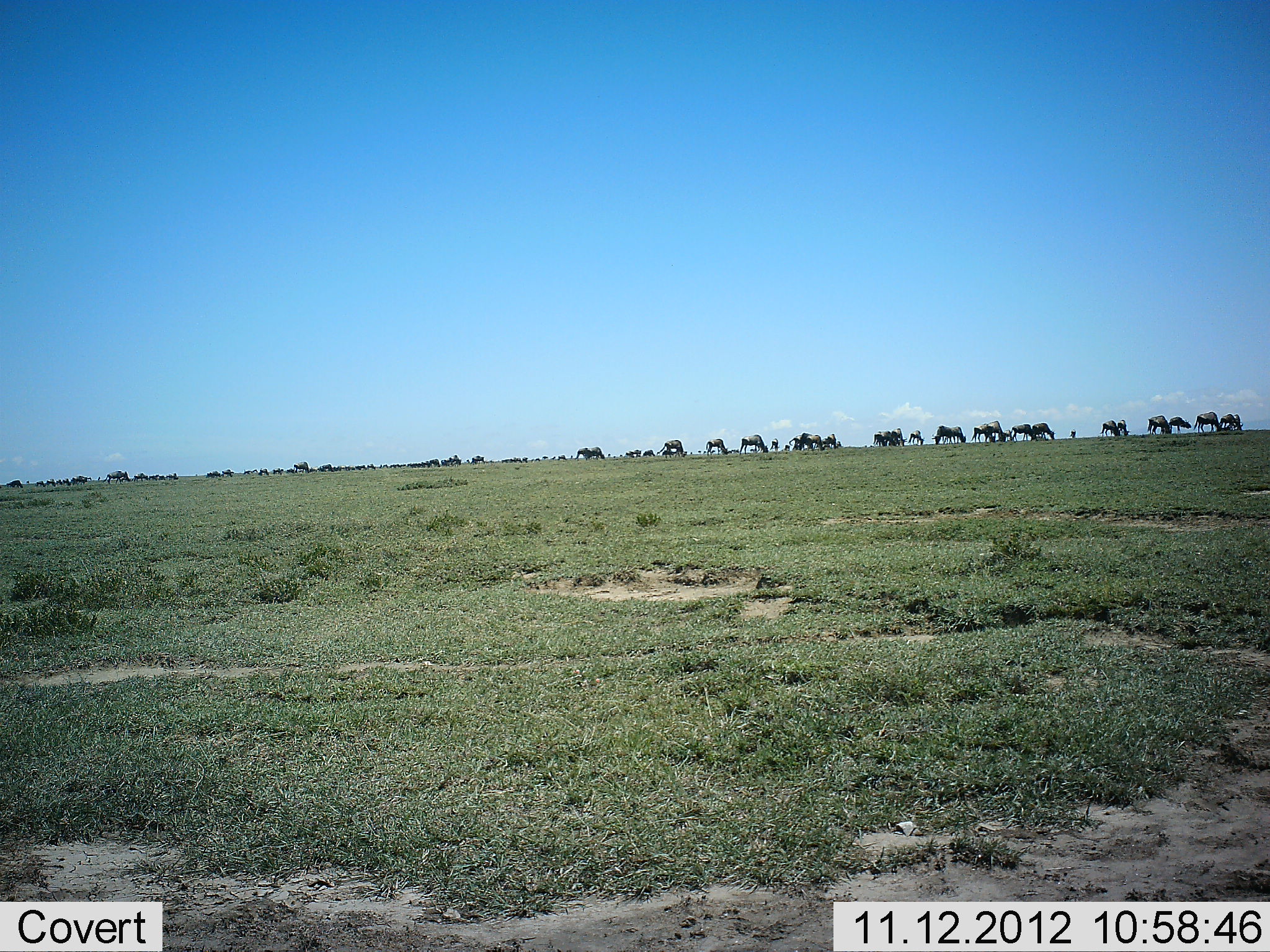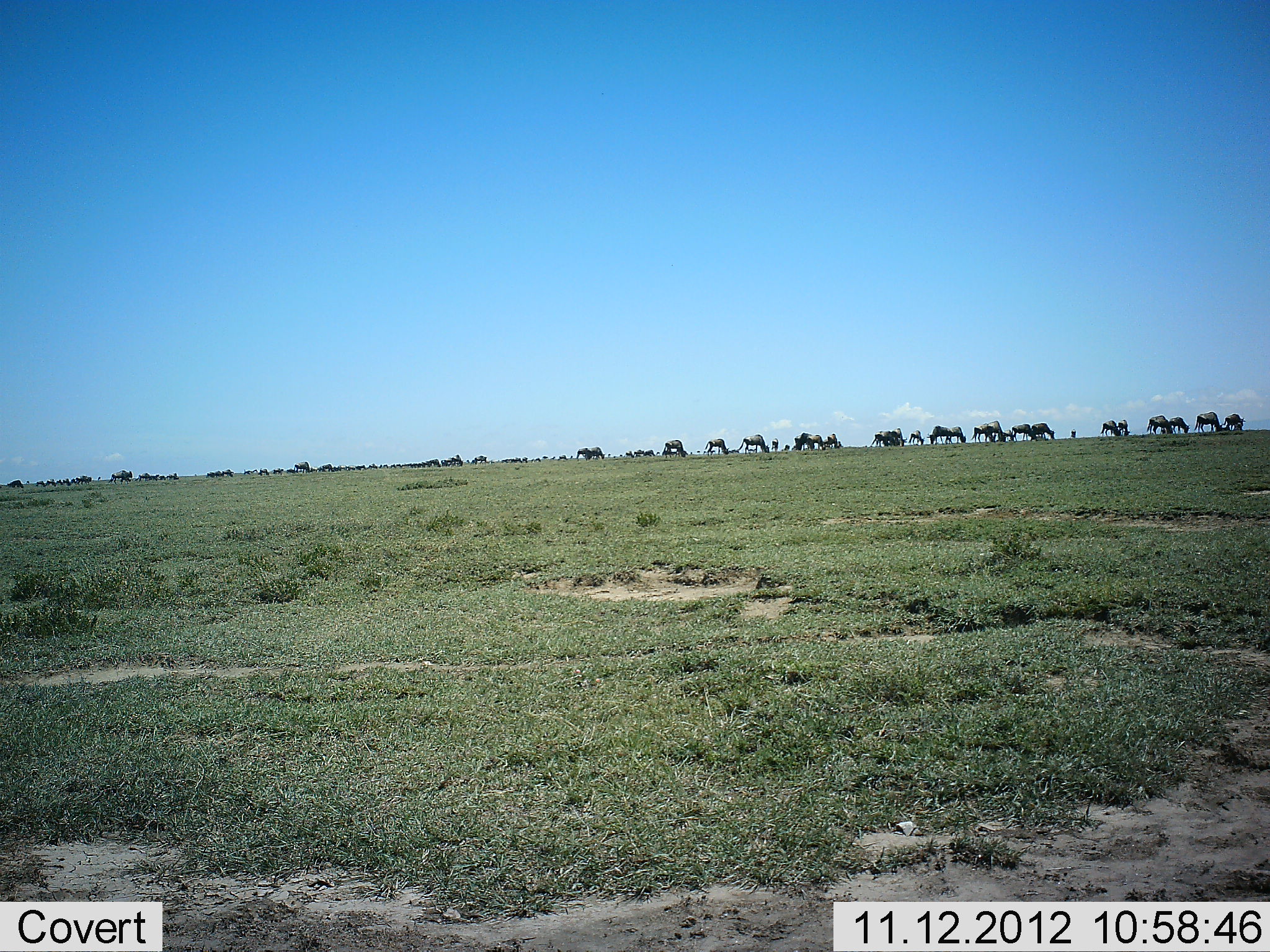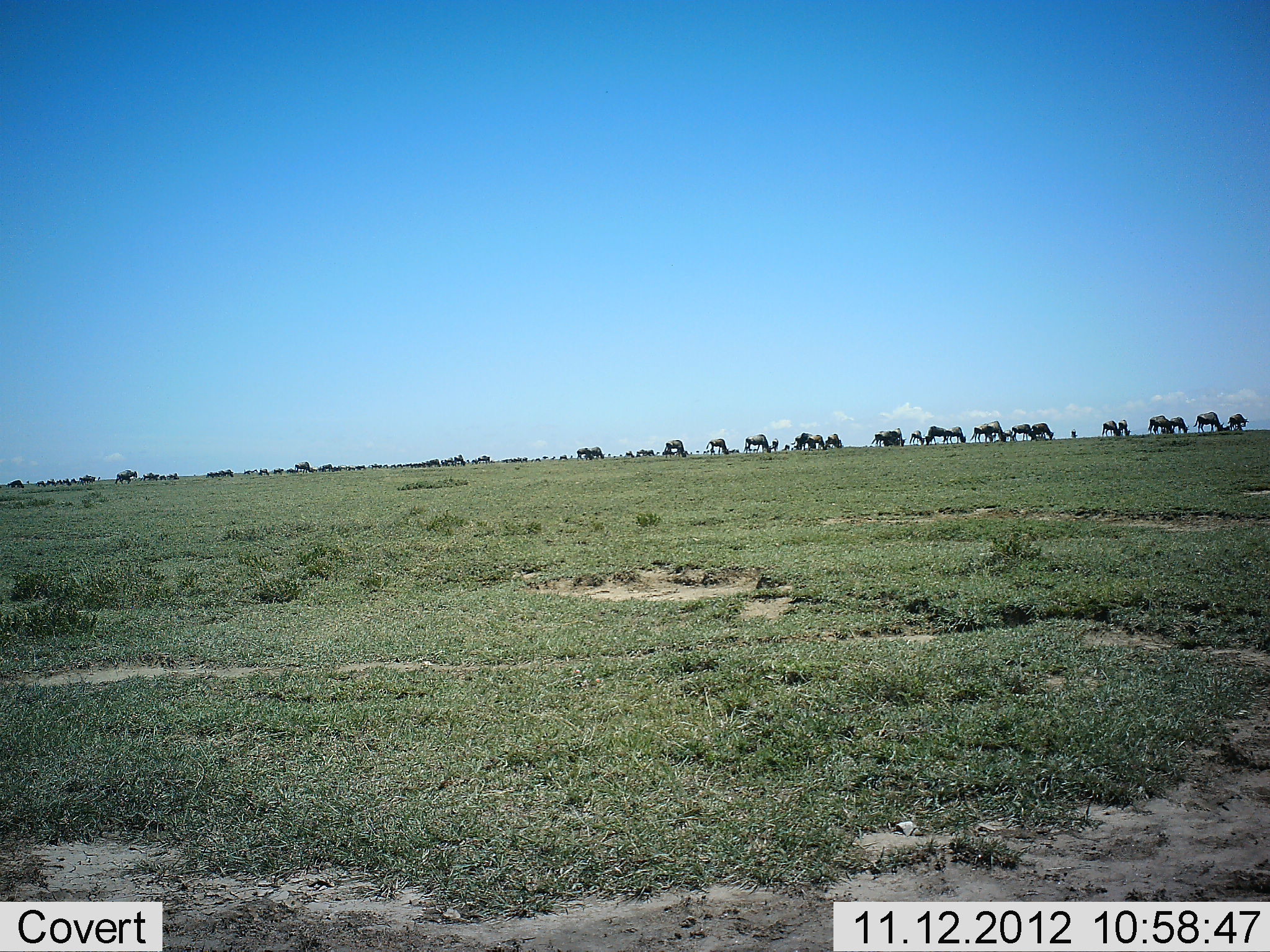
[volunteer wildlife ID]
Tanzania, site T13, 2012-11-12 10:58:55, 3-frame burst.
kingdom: Animalia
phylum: Chordata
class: Mammalia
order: Artiodactyla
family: Bovidae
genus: Connochaetes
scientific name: Connochaetes taurinus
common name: blue wildebeest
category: wildebeest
Wildebeest (blue wildebeest) (Connochaetes taurinus), count 11-50. Behavior (volunteer vote fractions): standing 30%, resting 0%, moving 30%, interacting 0%. Young present (vote fraction): 0%. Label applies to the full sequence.